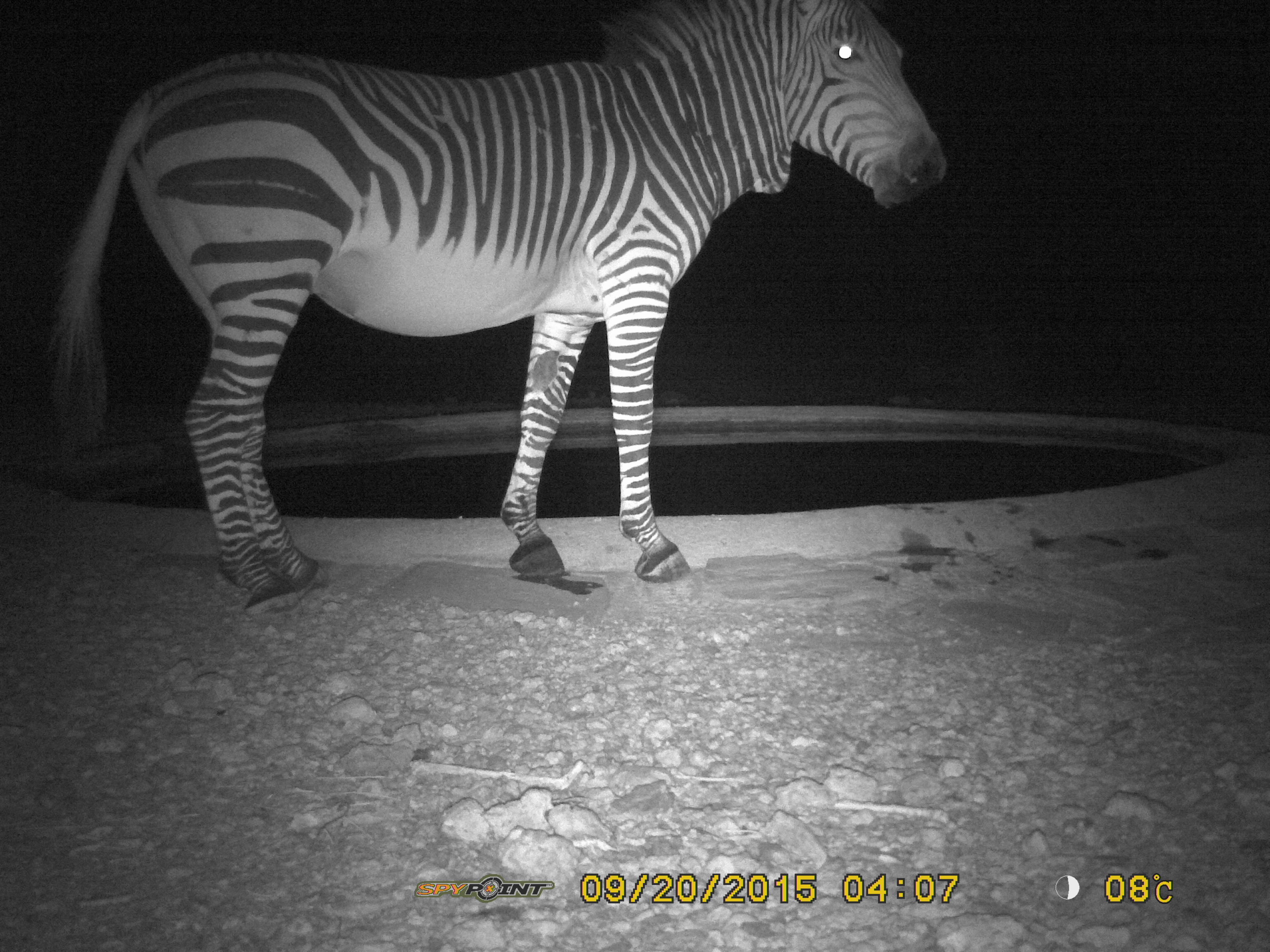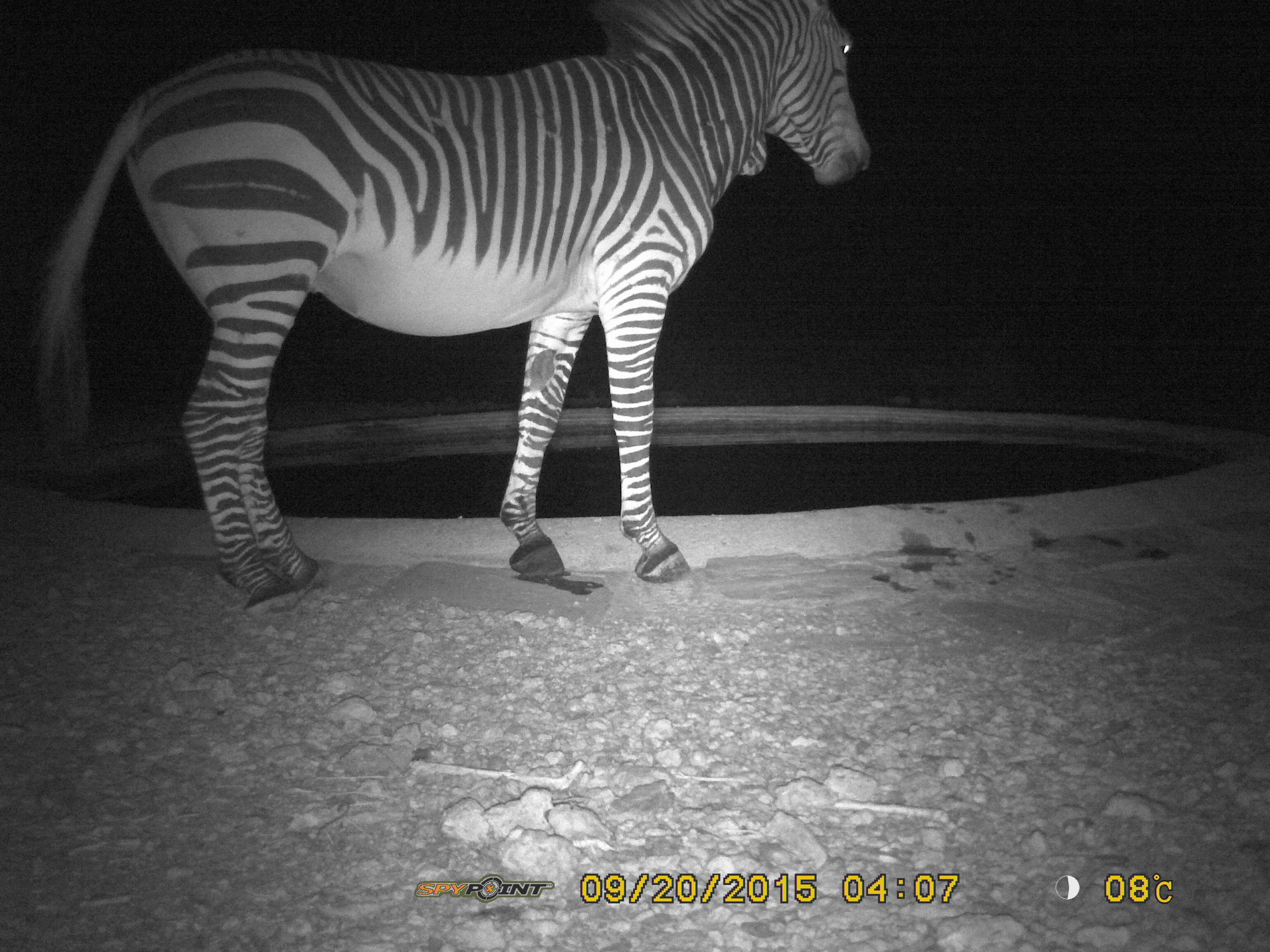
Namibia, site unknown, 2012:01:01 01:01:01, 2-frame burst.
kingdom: Animalia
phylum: Chordata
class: Mammalia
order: Perissodactyla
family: Equidae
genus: Equus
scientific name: Equus zebra hartmannae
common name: hartmann's mountain zebra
Equus zebra hartmannae (hartmann's mountain zebra).